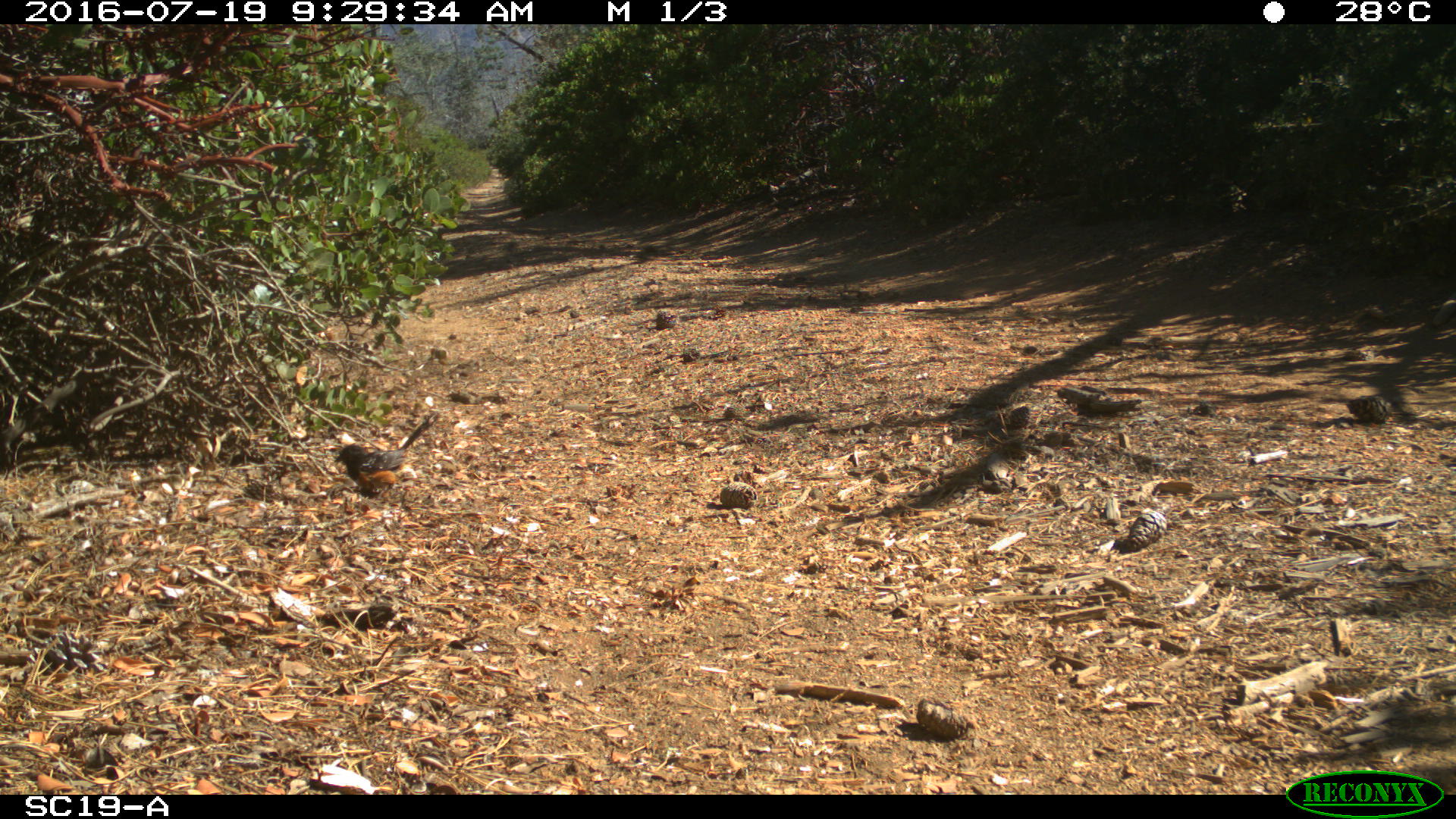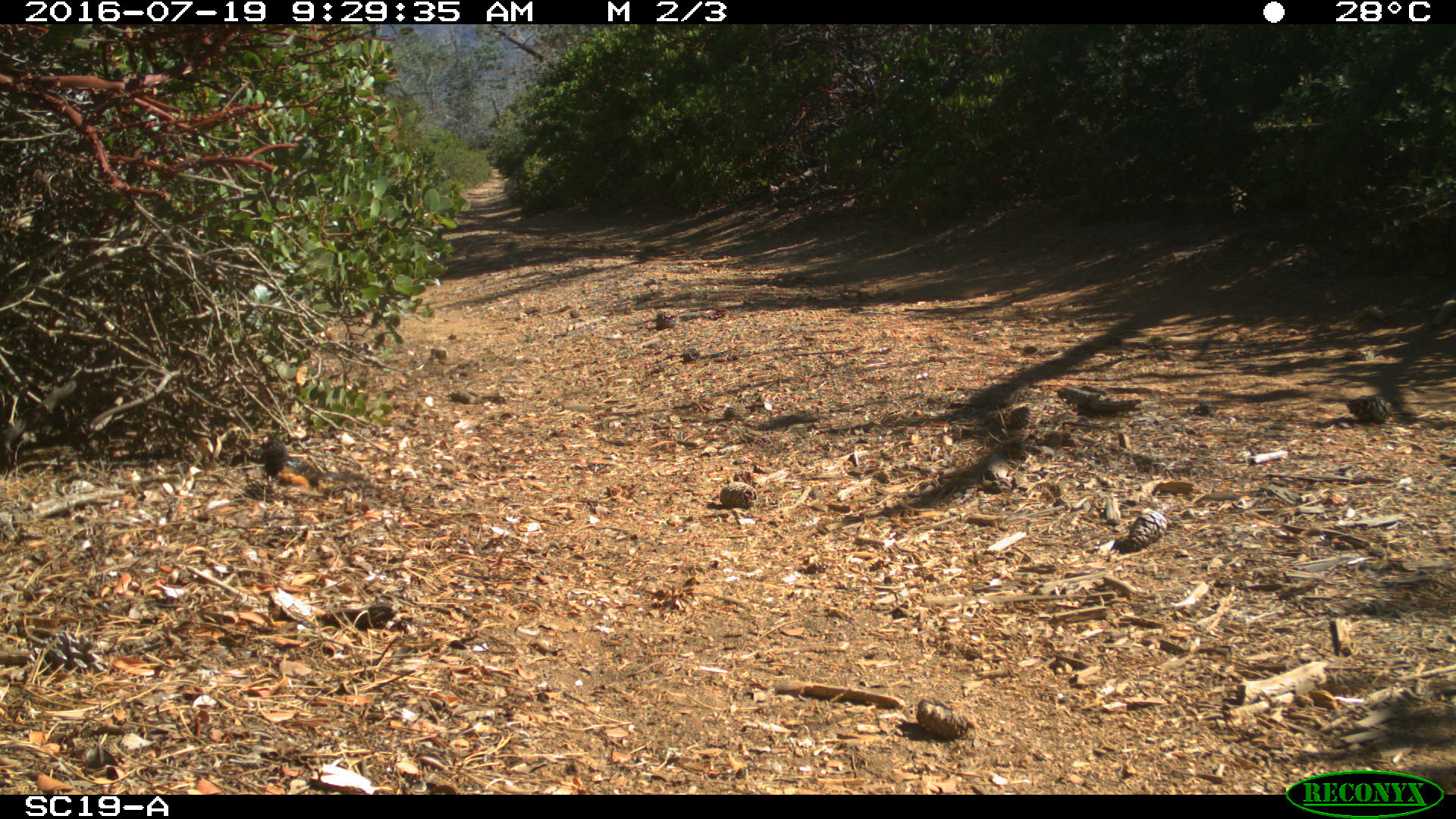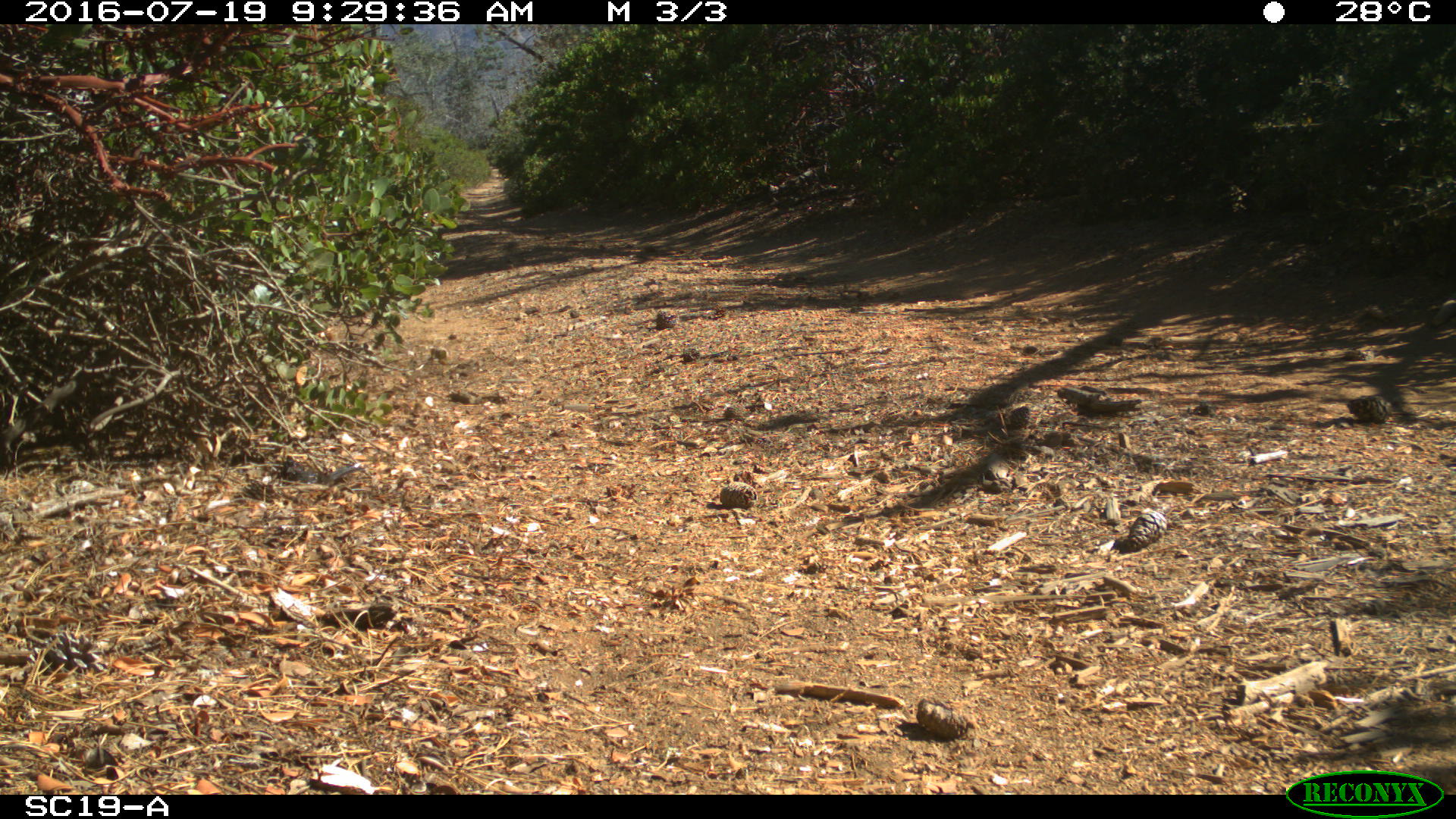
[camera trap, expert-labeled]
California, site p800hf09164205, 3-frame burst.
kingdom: Animalia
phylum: Chordata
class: Aves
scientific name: Aves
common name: bird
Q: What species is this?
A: Bird (Aves).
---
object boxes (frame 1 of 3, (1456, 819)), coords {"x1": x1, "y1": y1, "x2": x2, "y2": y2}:
bird: {"x1": 333, "y1": 410, "x2": 439, "y2": 500}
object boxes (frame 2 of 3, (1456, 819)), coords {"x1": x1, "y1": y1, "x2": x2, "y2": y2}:
bird: {"x1": 259, "y1": 438, "x2": 291, "y2": 489}